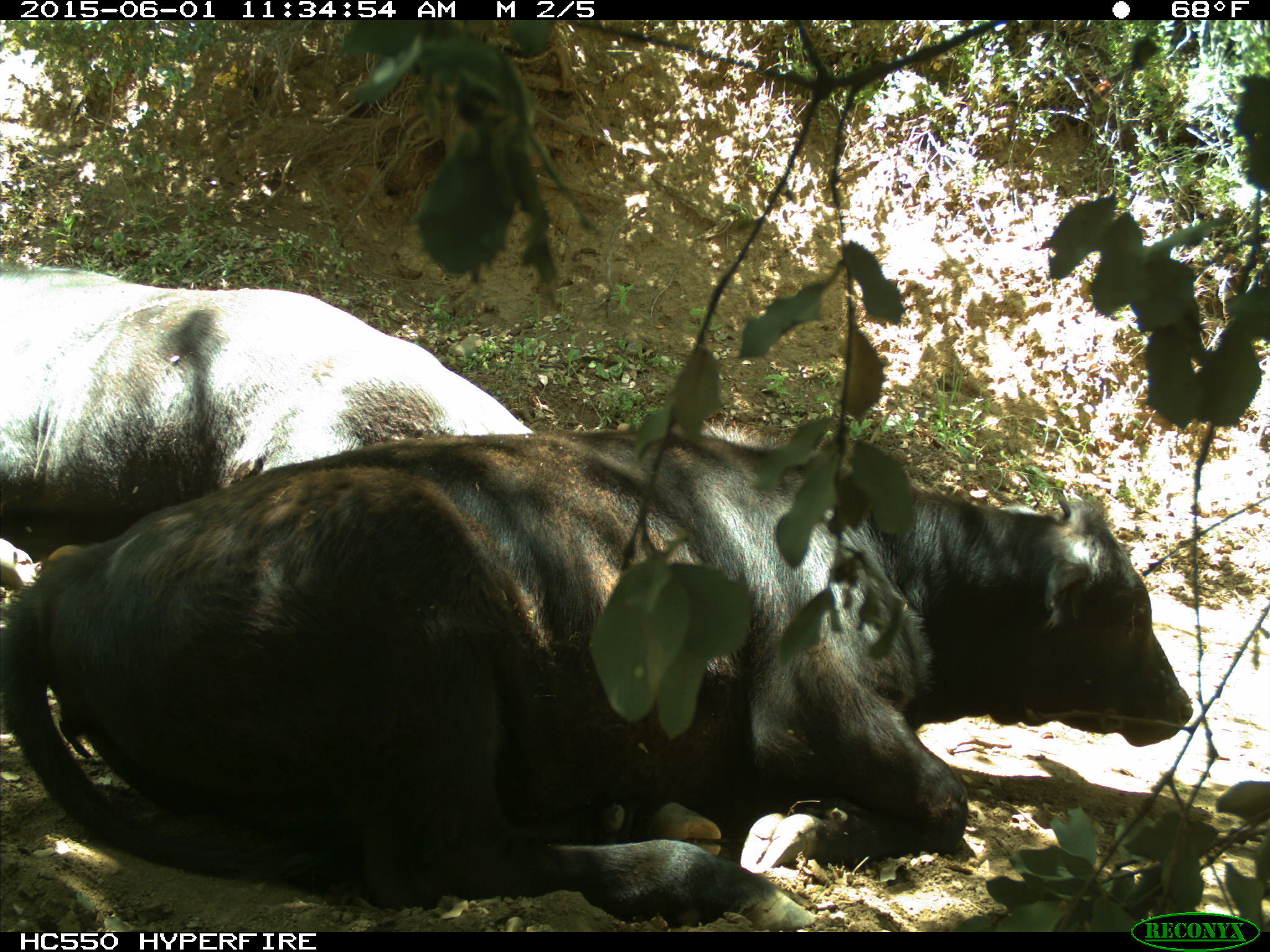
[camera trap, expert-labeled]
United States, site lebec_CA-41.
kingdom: Animalia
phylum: Chordata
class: Mammalia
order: Artiodactyla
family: Bovidae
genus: Bos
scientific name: Bos taurus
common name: domestic cow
Bos taurus (domestic cow).